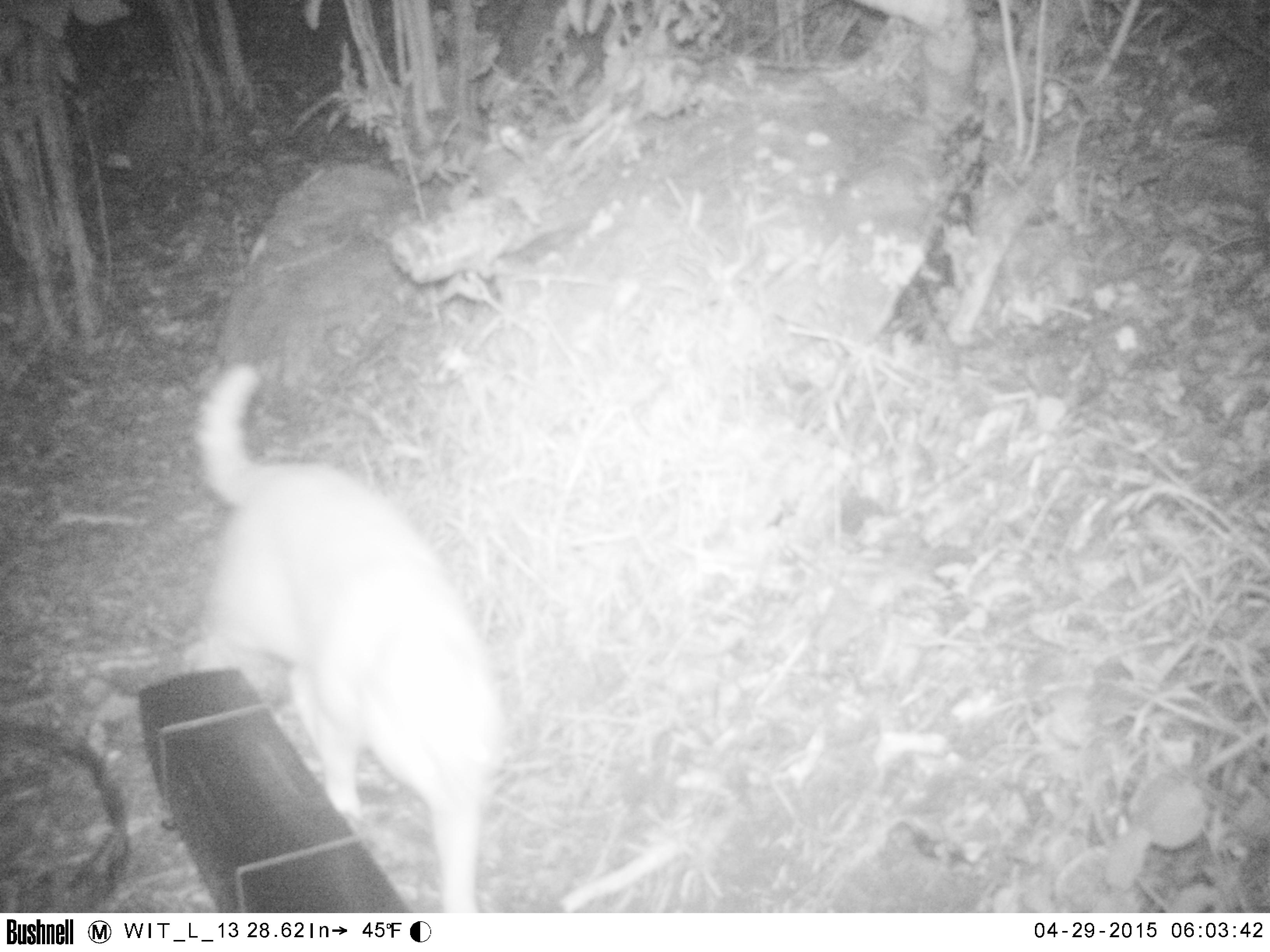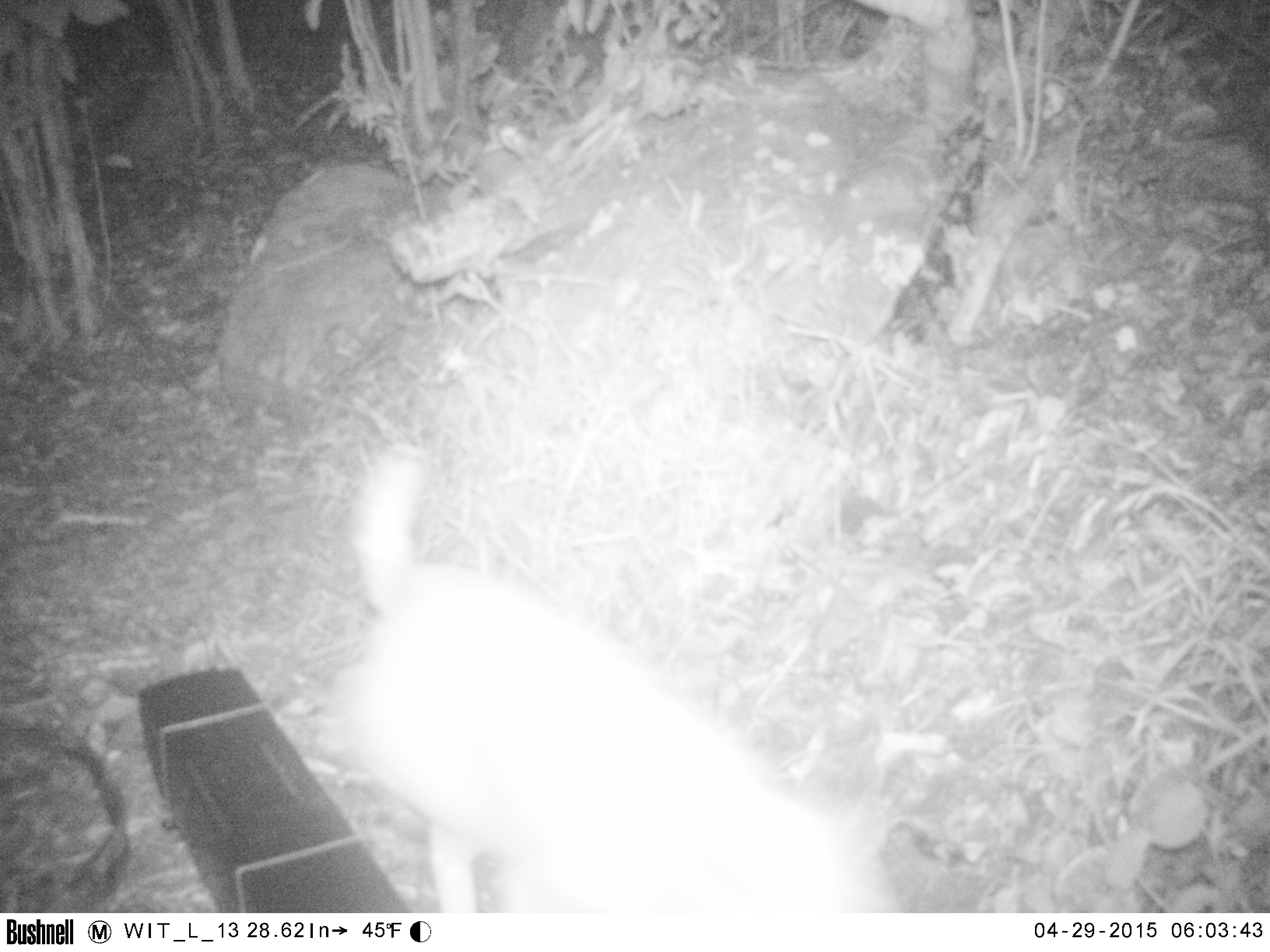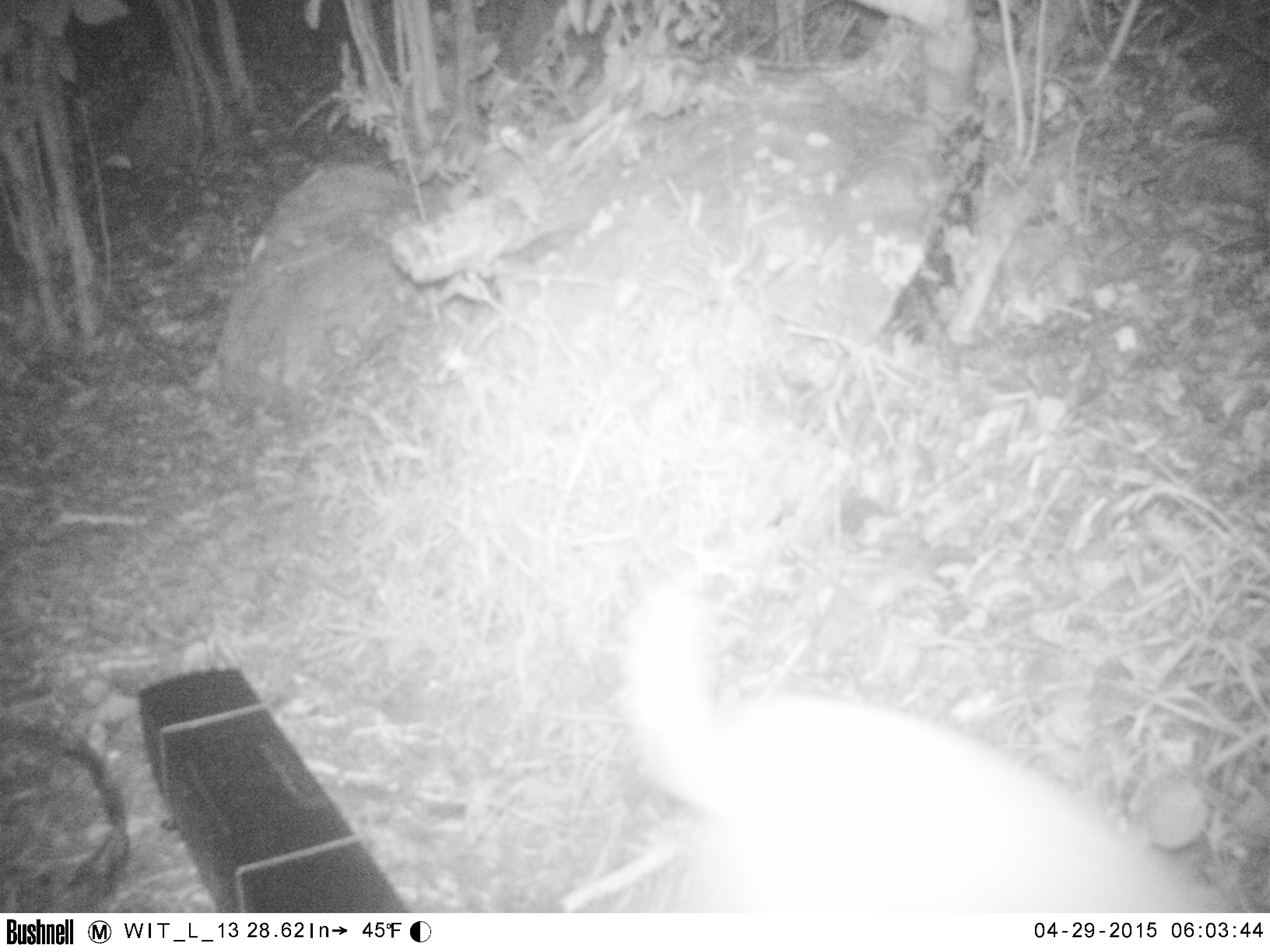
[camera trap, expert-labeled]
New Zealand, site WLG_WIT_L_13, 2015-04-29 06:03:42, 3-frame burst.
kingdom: Animalia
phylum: Chordata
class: Mammalia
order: Carnivora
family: Felidae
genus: Felis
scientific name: Felis catus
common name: domestic cat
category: cat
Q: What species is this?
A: Cat (domestic cat) (Felis catus).